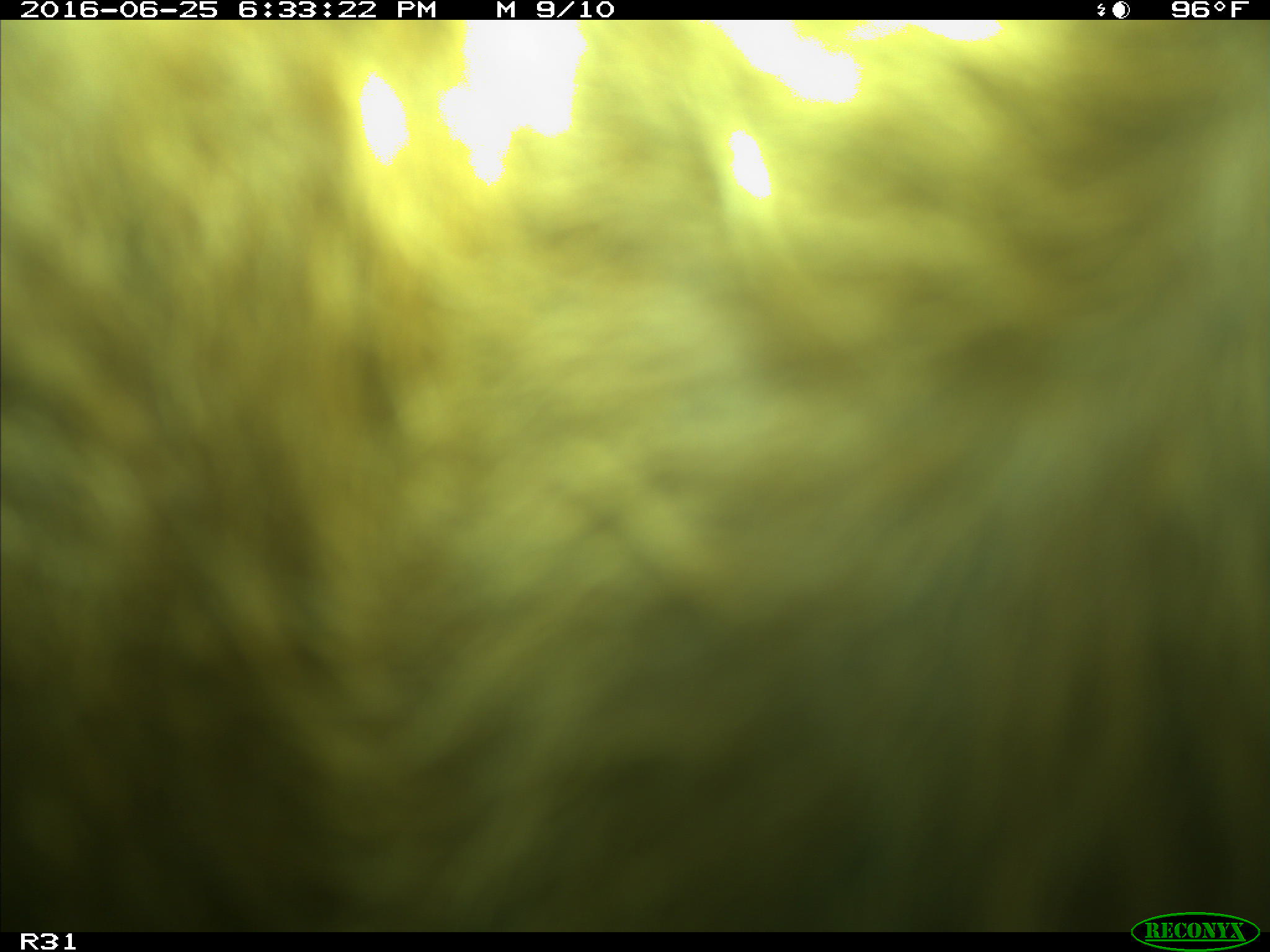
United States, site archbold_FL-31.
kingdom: Animalia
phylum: Chordata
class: Mammalia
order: Artiodactyla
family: Bovidae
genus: Bos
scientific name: Bos taurus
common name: domestic cow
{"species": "Bos taurus (domestic cow)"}